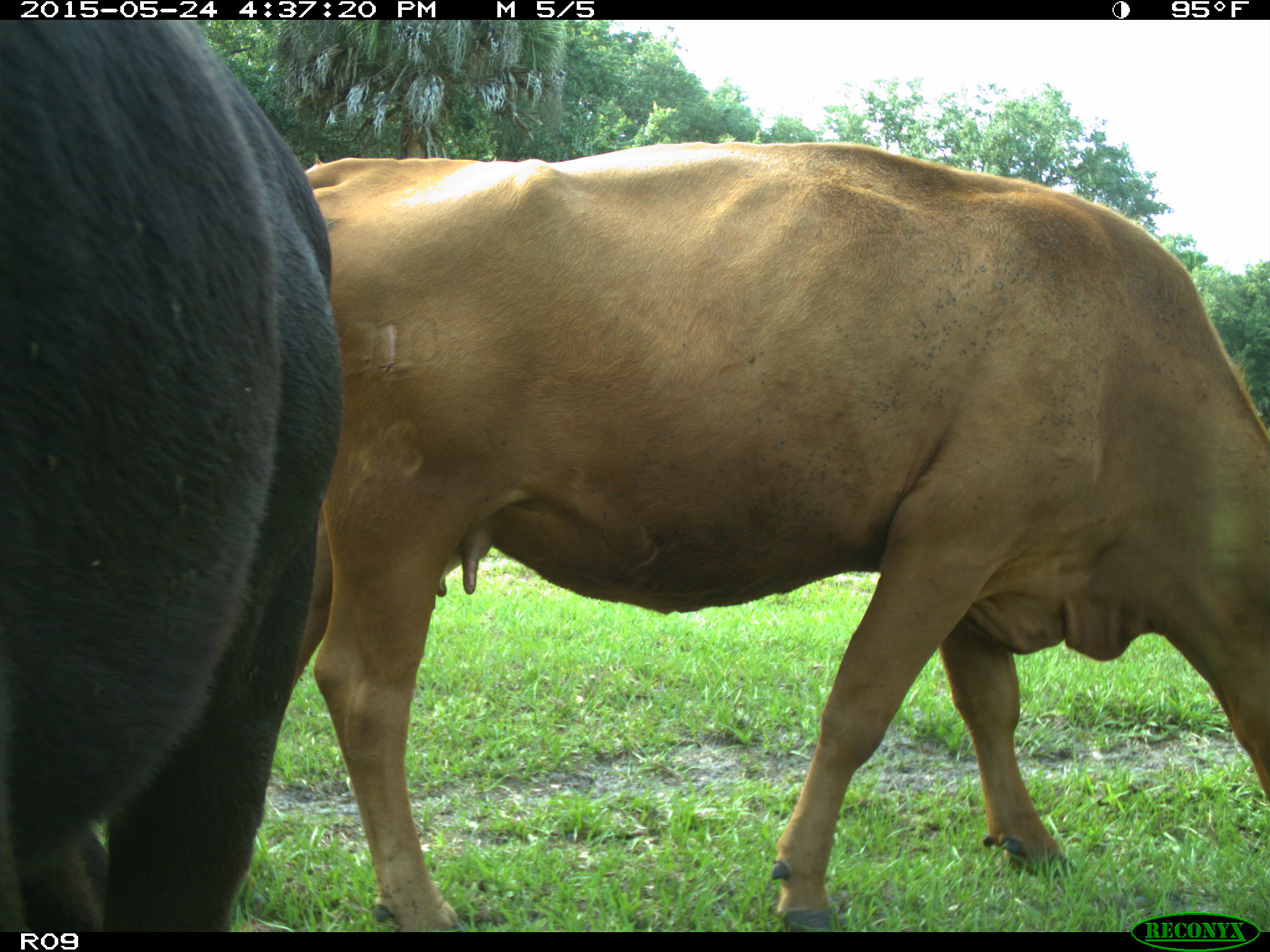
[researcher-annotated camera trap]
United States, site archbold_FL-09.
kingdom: Animalia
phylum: Chordata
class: Mammalia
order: Artiodactyla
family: Bovidae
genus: Bos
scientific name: Bos taurus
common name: domestic cow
Bos taurus (domestic cow).